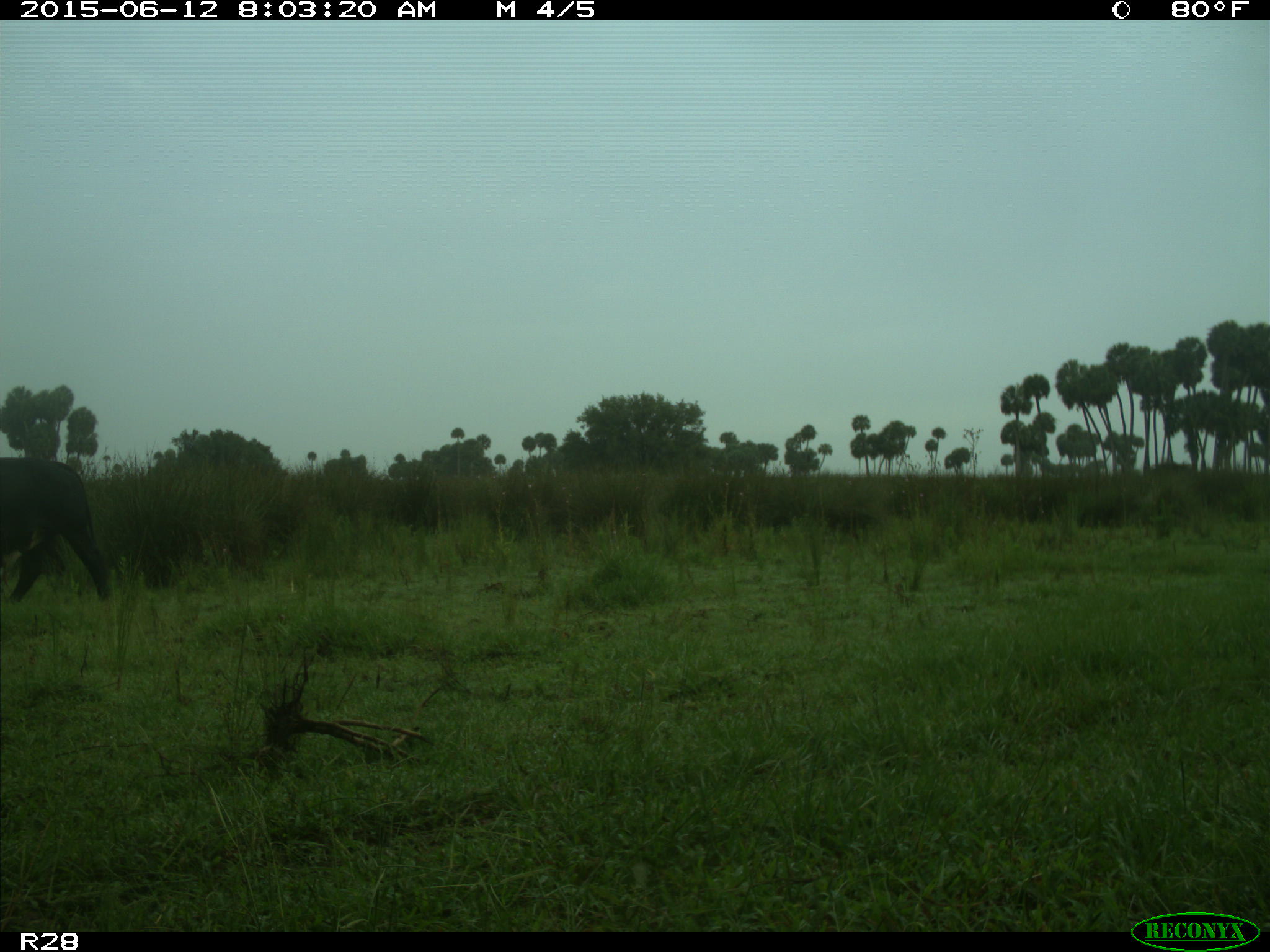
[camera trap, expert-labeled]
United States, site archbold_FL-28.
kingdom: Animalia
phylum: Chordata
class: Mammalia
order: Artiodactyla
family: Bovidae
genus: Bos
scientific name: Bos taurus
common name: domestic cow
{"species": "Bos taurus (domestic cow)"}